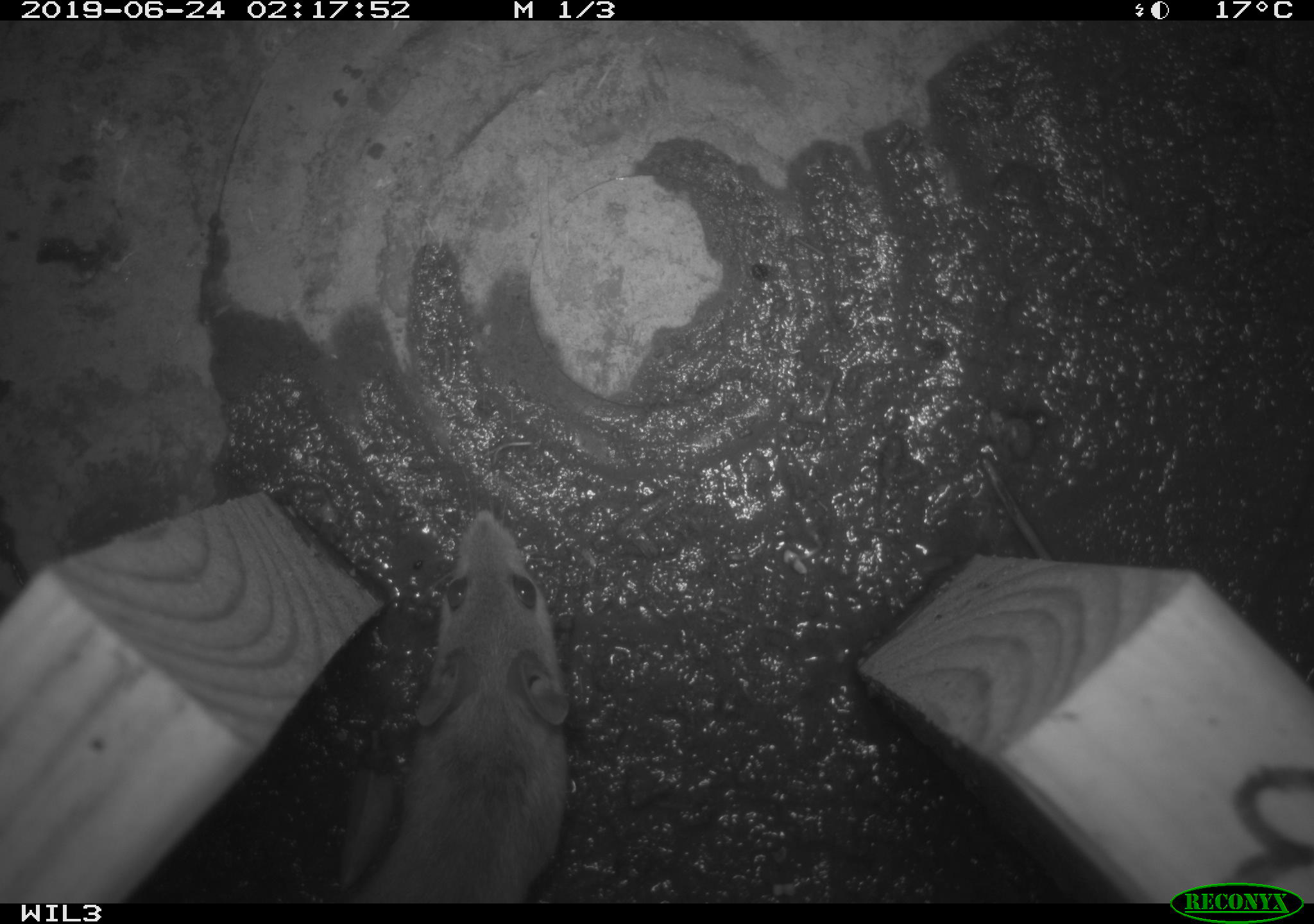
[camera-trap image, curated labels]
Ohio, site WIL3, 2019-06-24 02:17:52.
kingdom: Animalia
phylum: Chordata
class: Mammalia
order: Rodentia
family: Cricetidae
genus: Peromyscus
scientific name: Peromyscus leucopus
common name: white-footed mouse